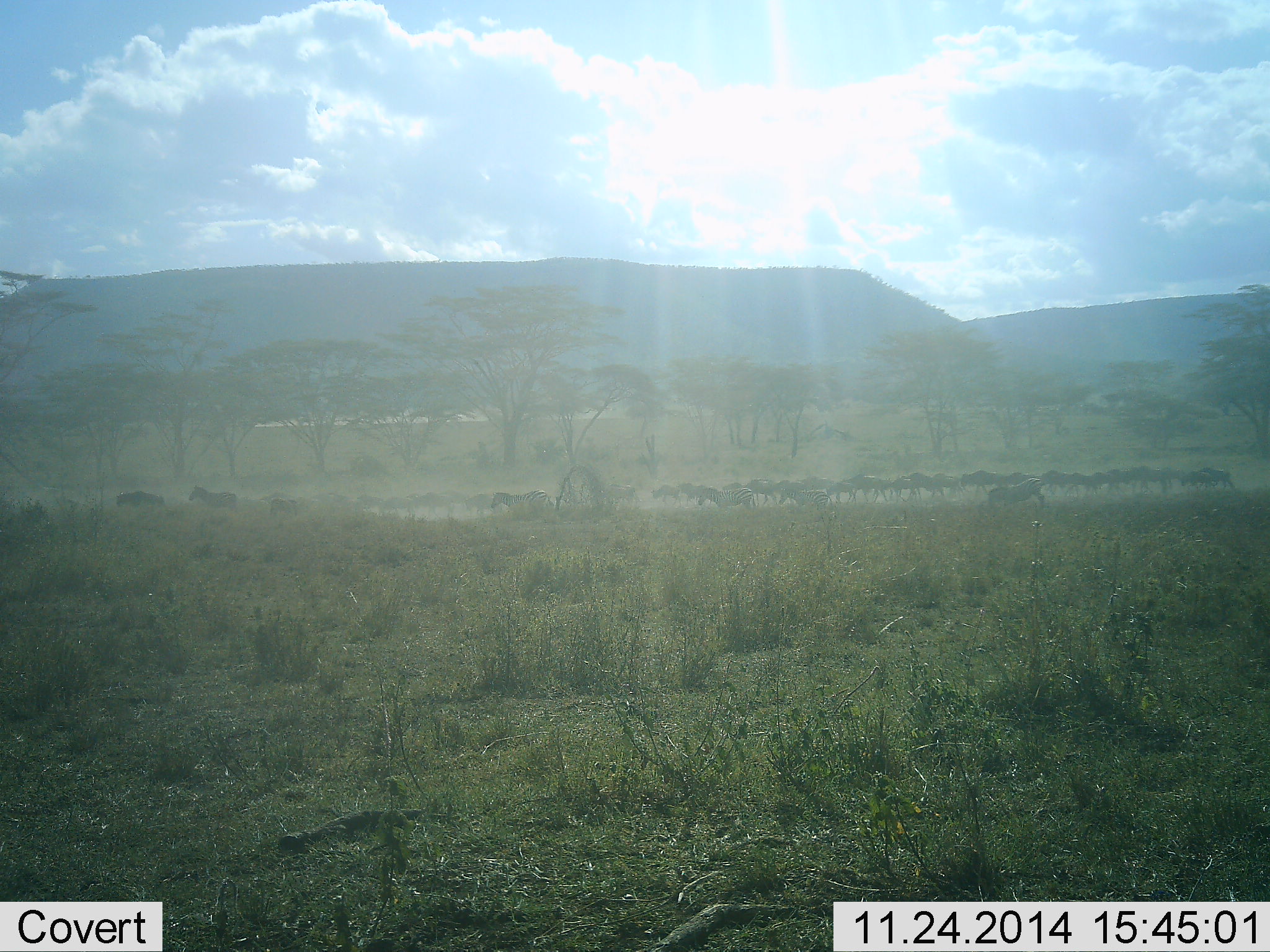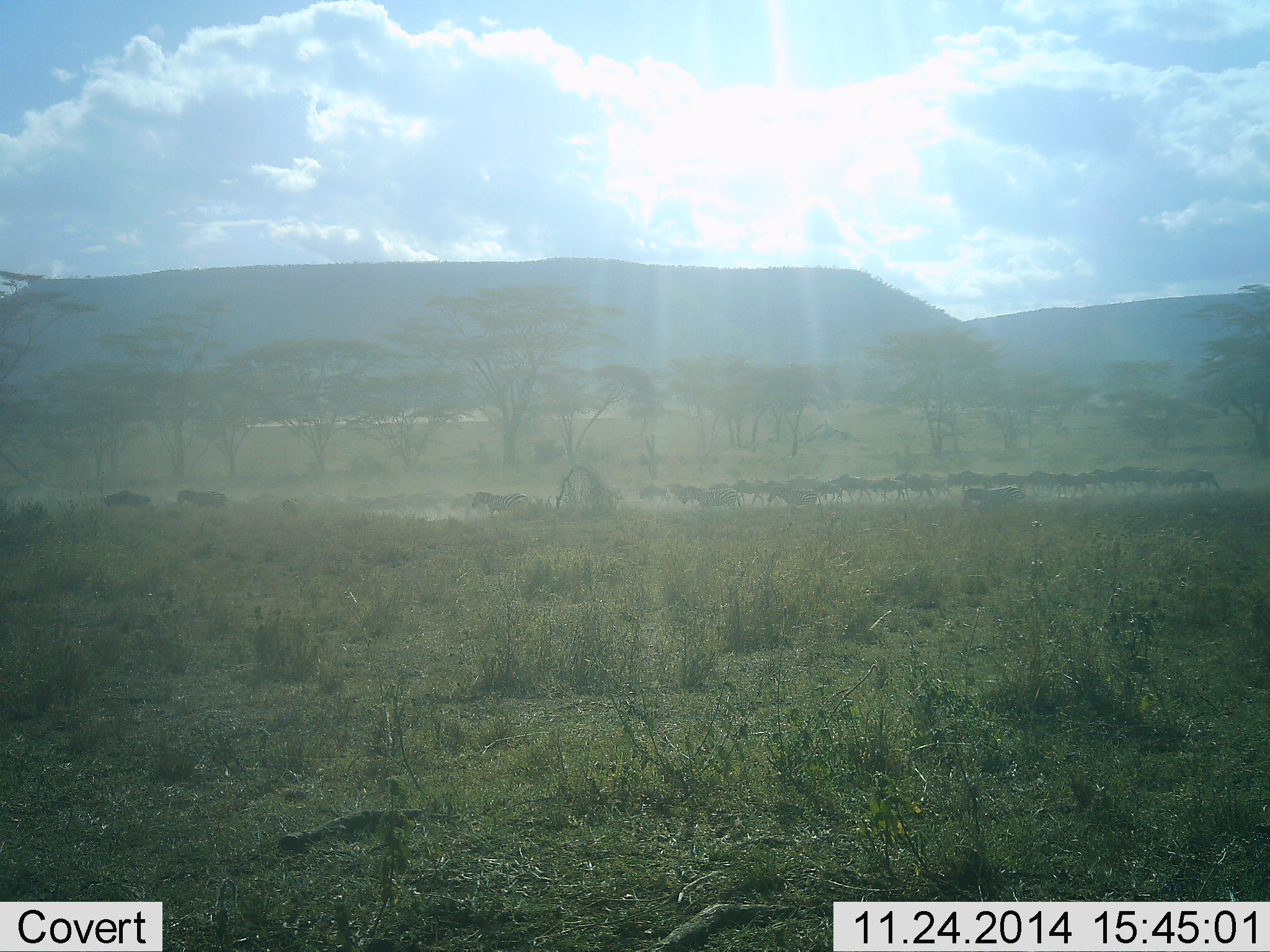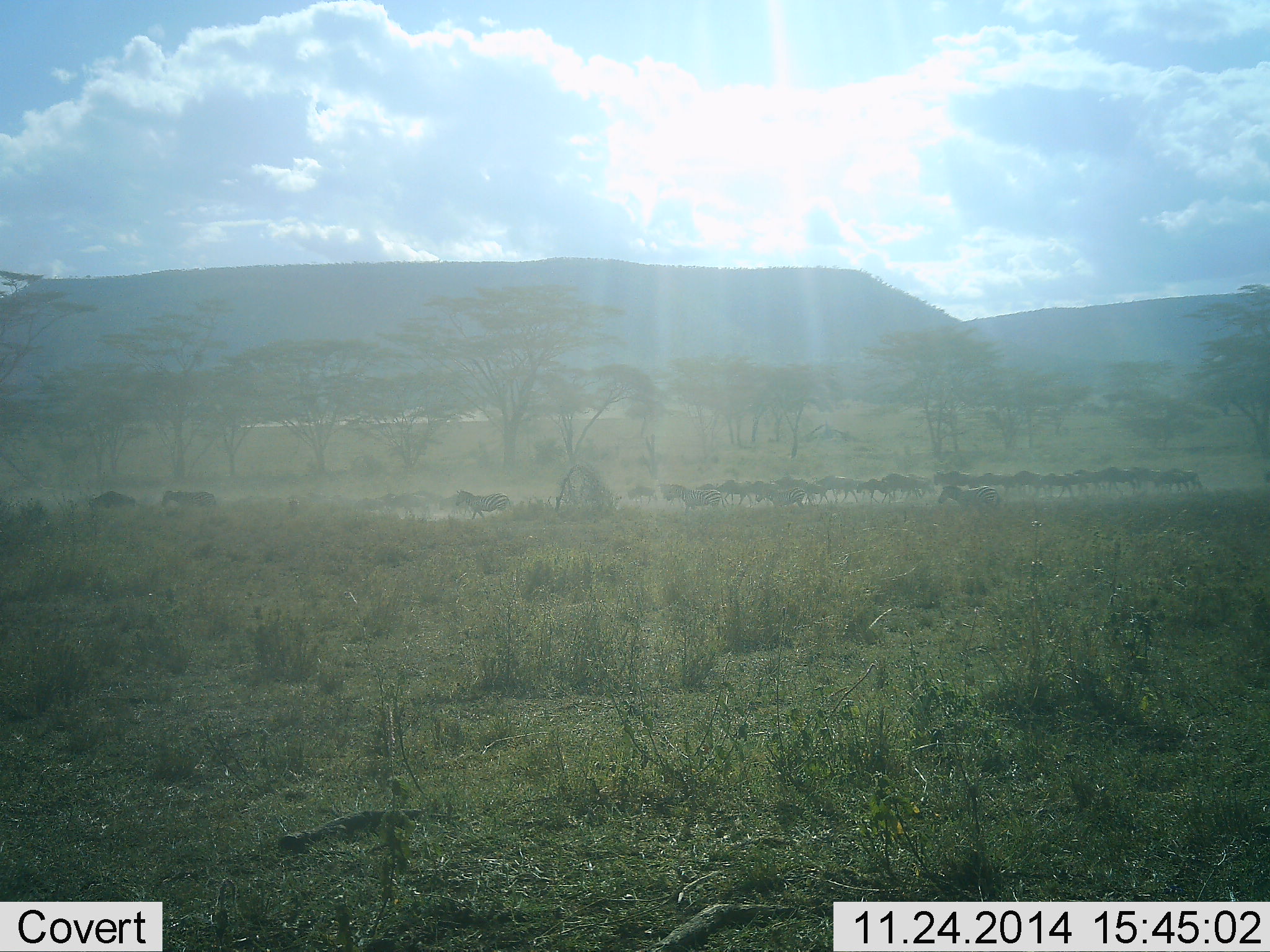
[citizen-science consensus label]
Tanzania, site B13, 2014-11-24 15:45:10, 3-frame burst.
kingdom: Animalia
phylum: Chordata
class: Mammalia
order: Artiodactyla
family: Bovidae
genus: Connochaetes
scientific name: Connochaetes taurinus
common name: blue wildebeest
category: wildebeest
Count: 11-50.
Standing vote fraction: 0%.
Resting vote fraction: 0%.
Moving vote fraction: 92%.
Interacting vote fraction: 0%.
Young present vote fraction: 0%.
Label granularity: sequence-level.